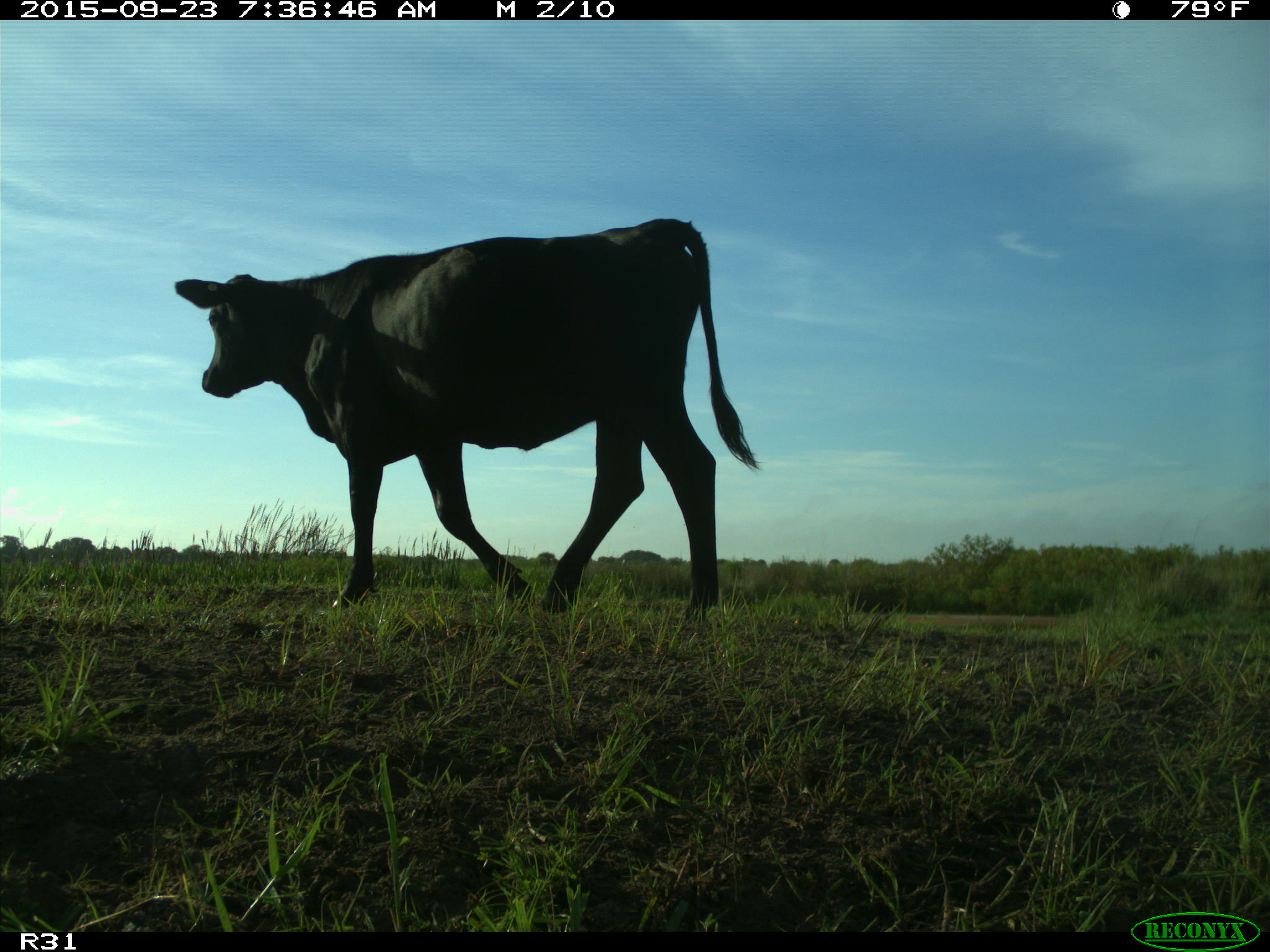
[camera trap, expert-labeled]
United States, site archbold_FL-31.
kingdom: Animalia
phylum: Chordata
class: Mammalia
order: Artiodactyla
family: Bovidae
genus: Bos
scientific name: Bos taurus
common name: domestic cow